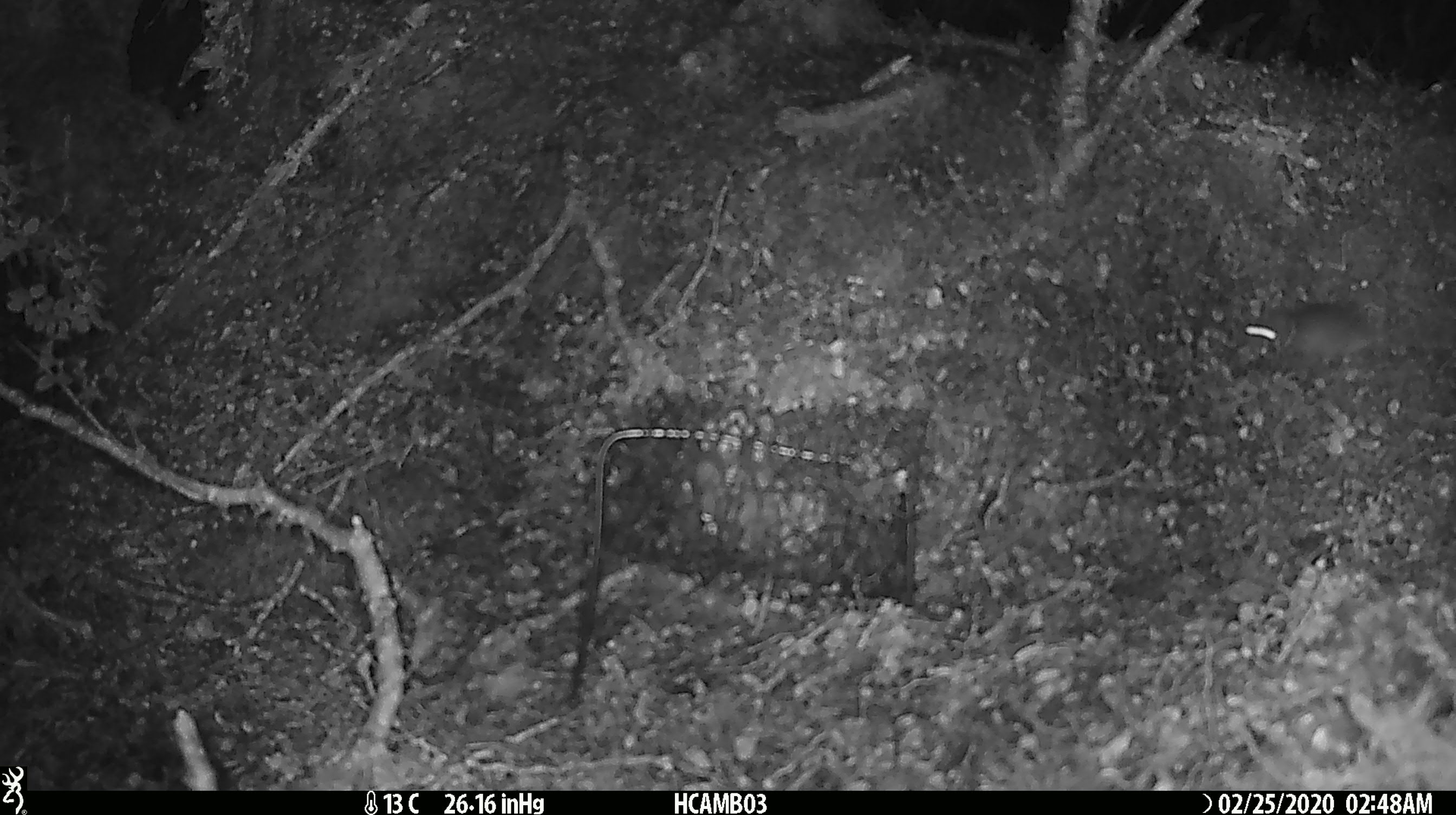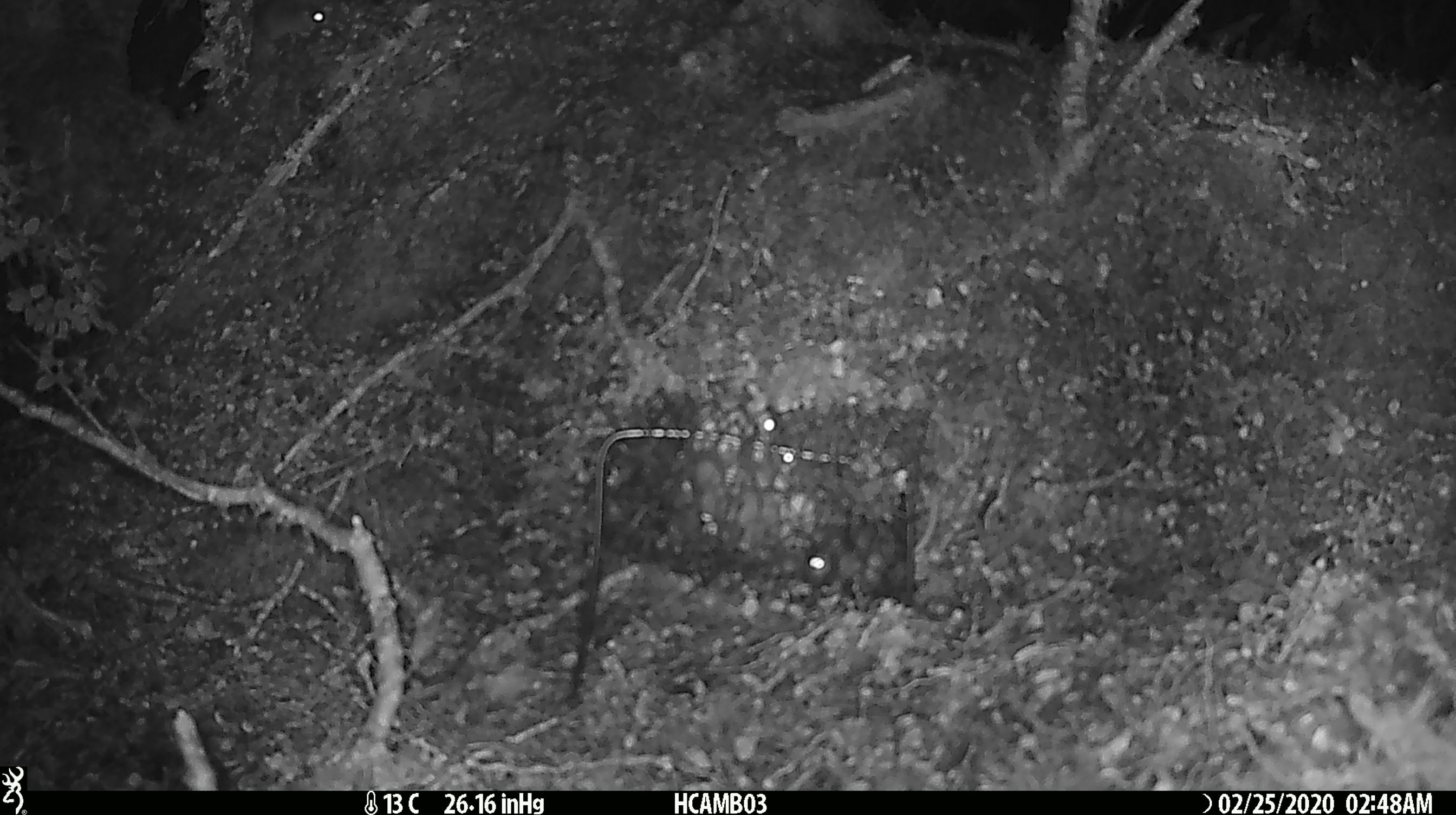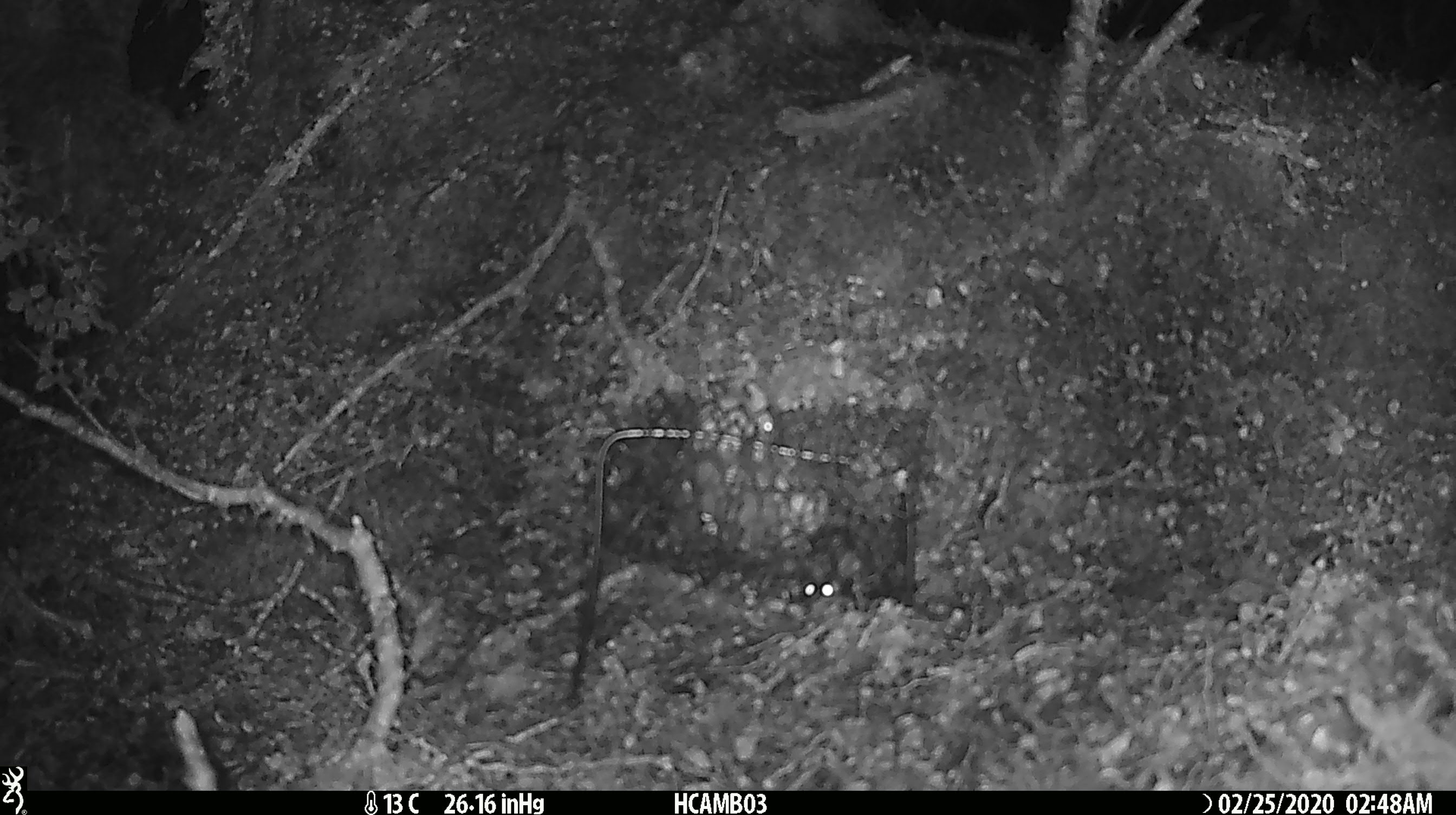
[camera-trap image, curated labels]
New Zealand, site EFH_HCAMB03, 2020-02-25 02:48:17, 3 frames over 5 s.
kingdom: Animalia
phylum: Chordata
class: Mammalia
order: Rodentia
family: Muridae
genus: Mus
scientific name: Mus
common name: mouse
Mouse (Mus).